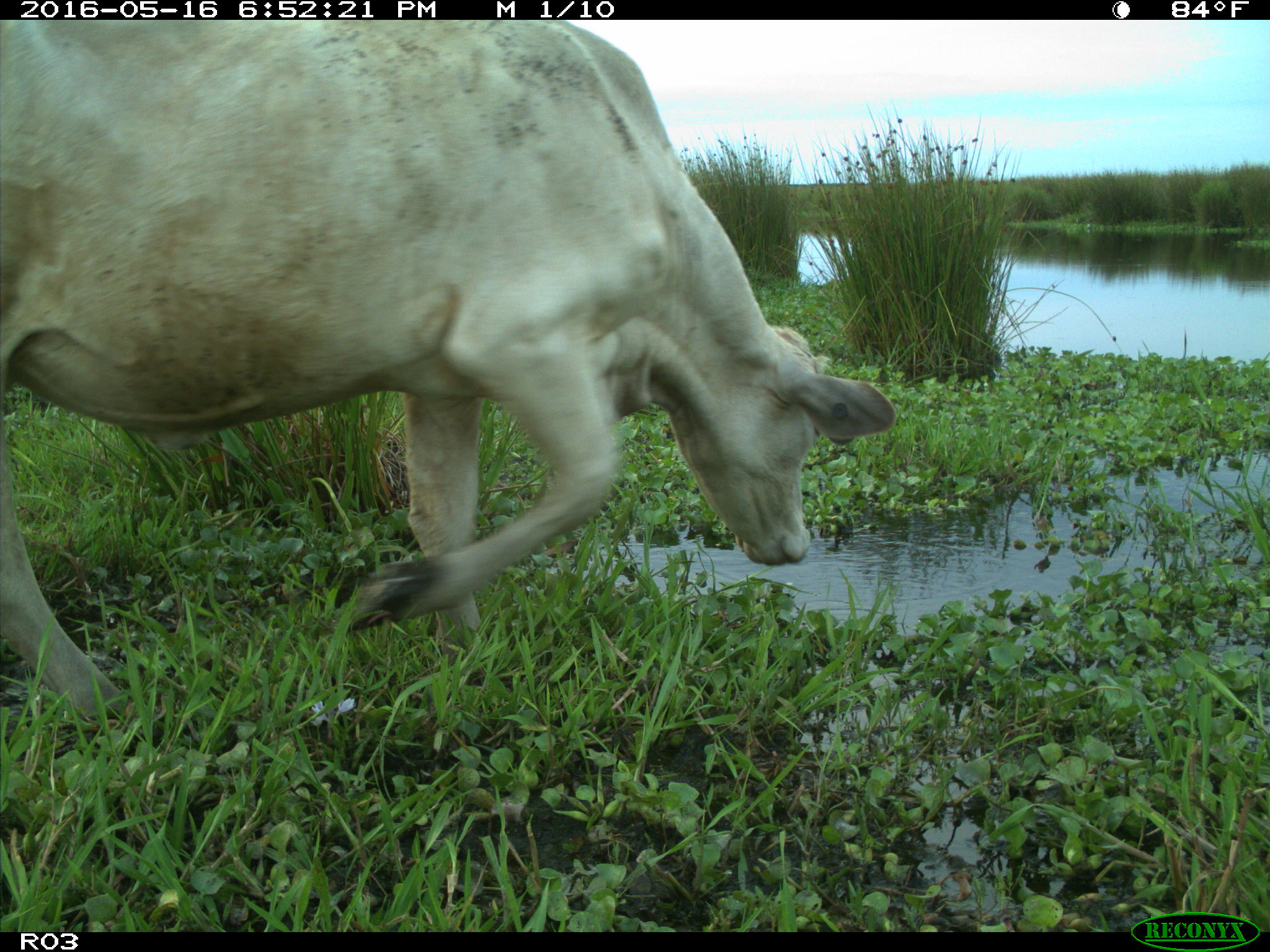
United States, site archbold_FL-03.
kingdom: Animalia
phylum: Chordata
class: Mammalia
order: Artiodactyla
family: Bovidae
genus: Bos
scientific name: Bos taurus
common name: domestic cow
Bos taurus (domestic cow).